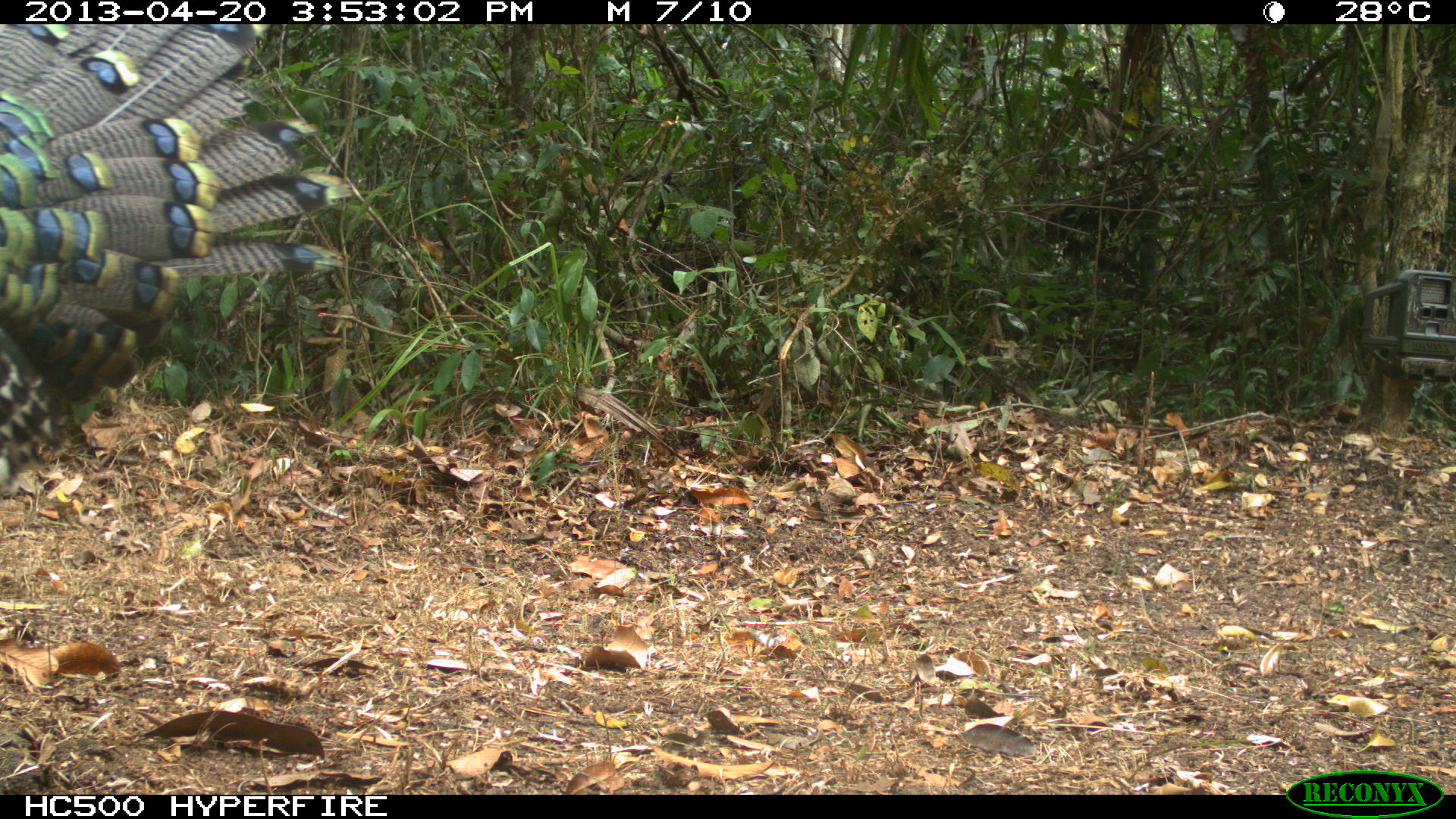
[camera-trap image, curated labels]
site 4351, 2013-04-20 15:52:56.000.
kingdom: Animalia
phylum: Chordata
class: Aves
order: Galliformes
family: Phasianidae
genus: Meleagris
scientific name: Meleagris ocellata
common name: ocellated turkey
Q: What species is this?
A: Meleagris ocellata (ocellated turkey).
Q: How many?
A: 3.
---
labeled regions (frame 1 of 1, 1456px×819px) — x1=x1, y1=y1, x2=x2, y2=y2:
meleagris ocellata: x1=0, y1=24, x2=352, y2=487